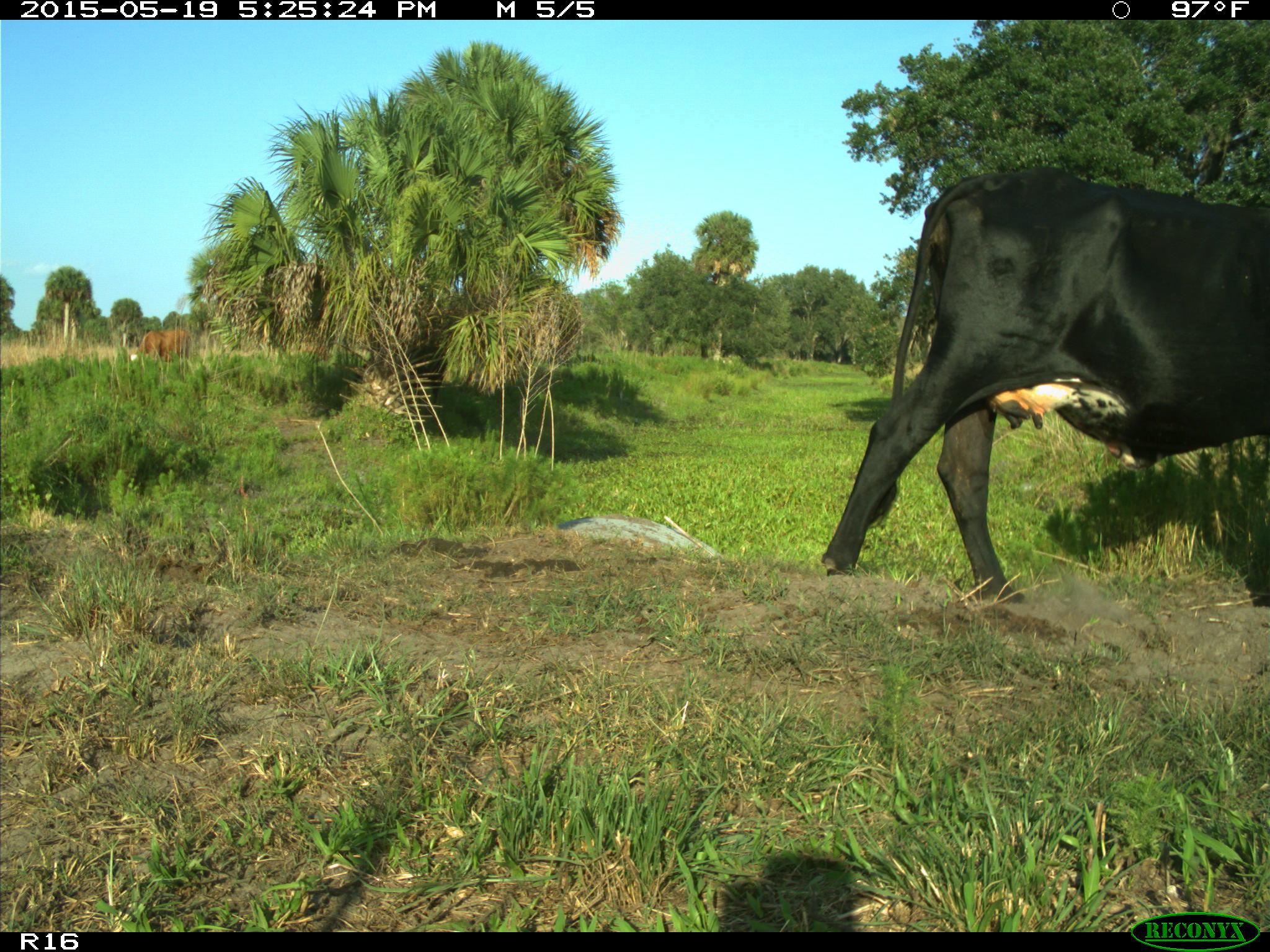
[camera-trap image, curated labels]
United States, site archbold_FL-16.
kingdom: Animalia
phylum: Chordata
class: Mammalia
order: Artiodactyla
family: Bovidae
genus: Bos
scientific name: Bos taurus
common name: domestic cow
Bos taurus (domestic cow).